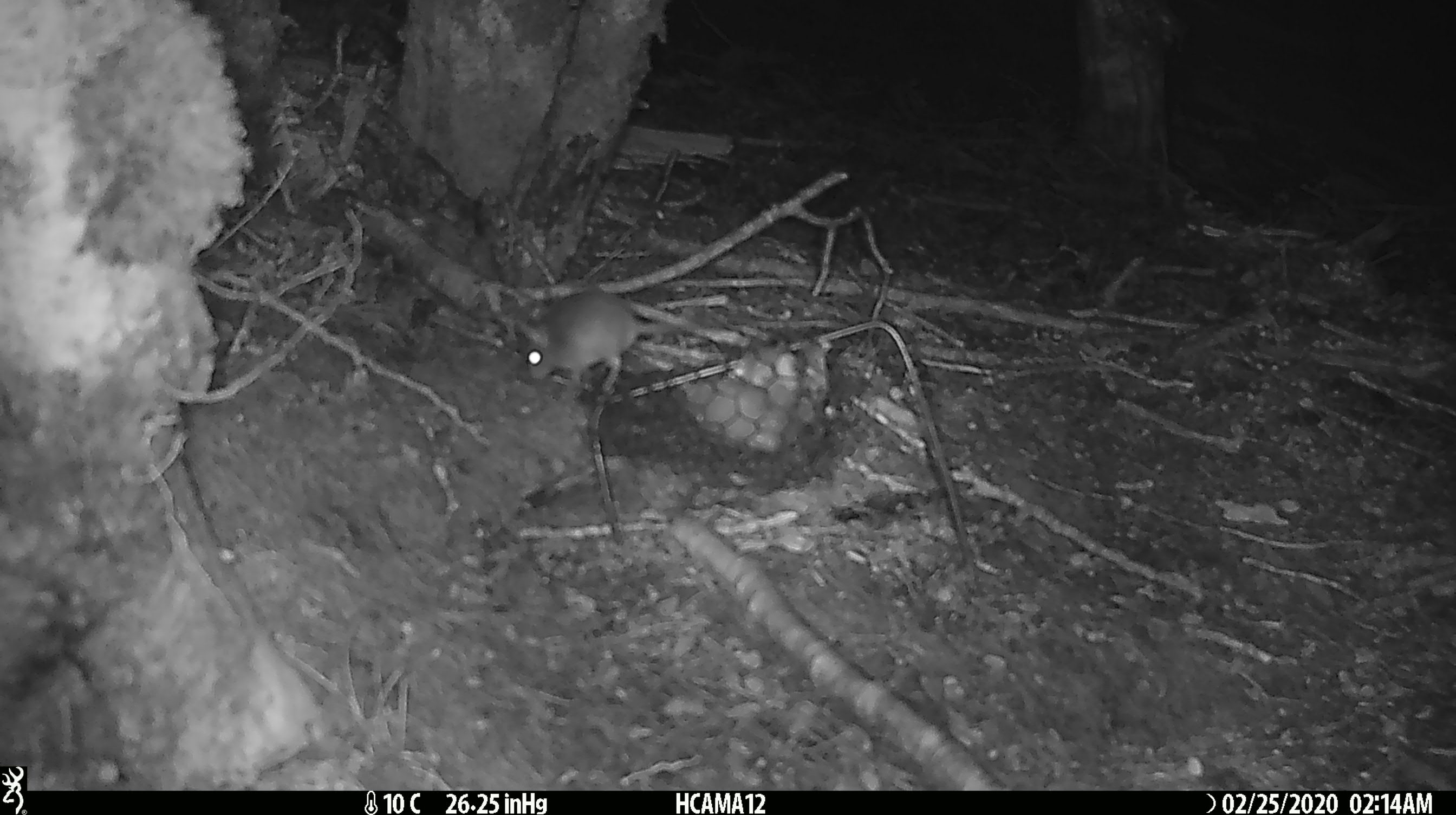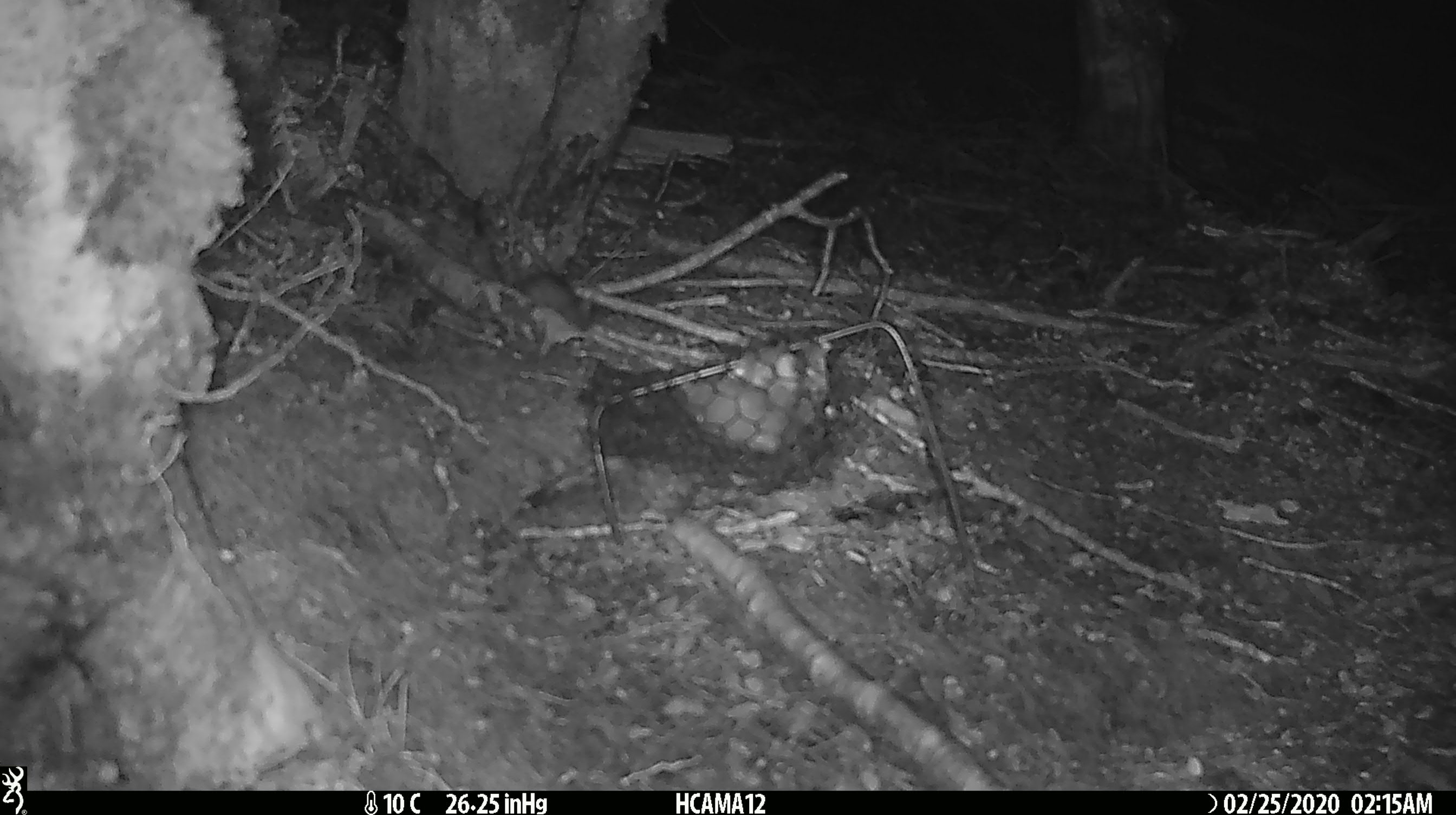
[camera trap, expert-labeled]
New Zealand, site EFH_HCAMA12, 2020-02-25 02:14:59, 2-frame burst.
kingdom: Animalia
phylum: Chordata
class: Mammalia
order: Rodentia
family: Muridae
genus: Mus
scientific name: Mus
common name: mouse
Mouse (Mus).